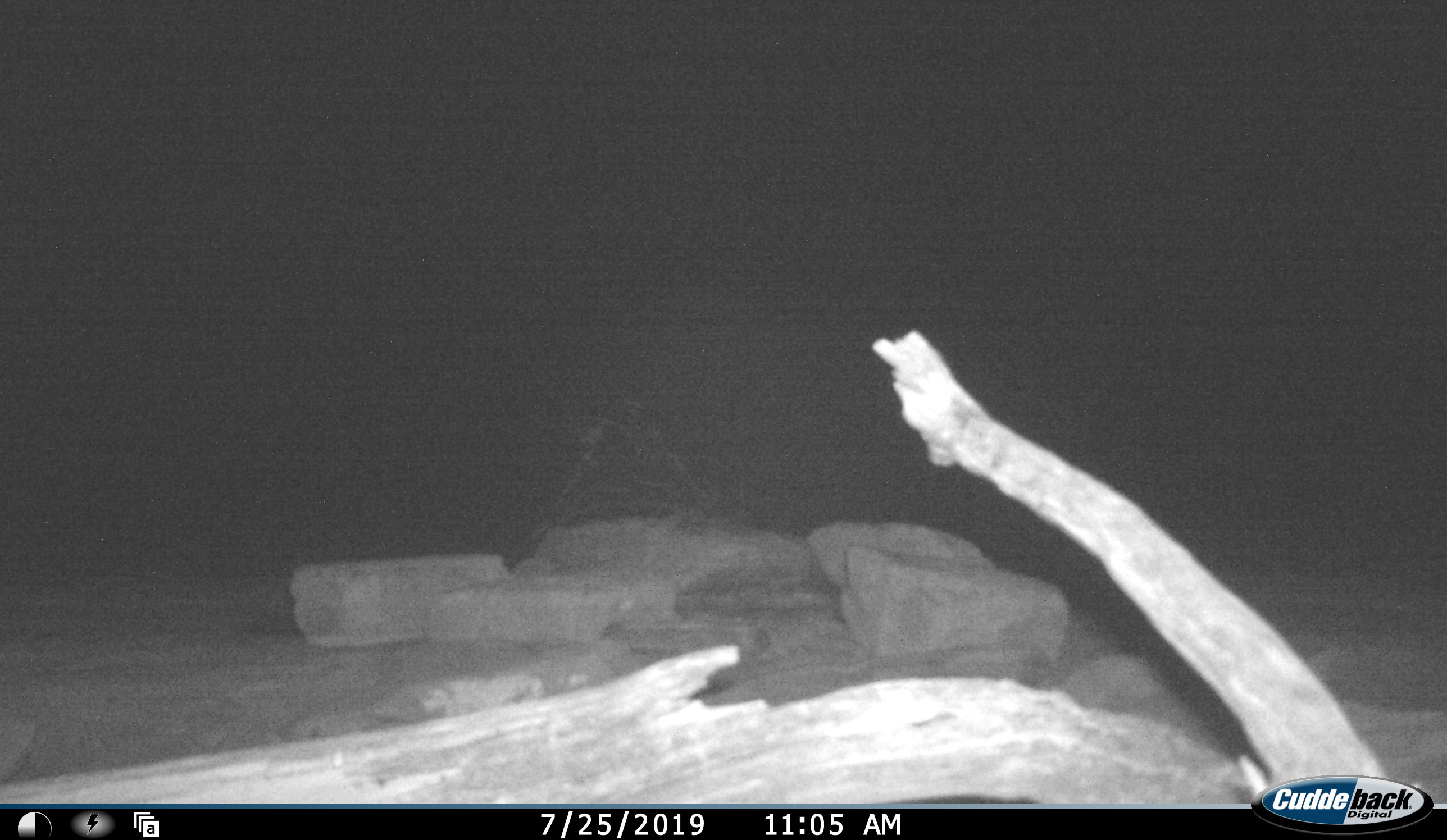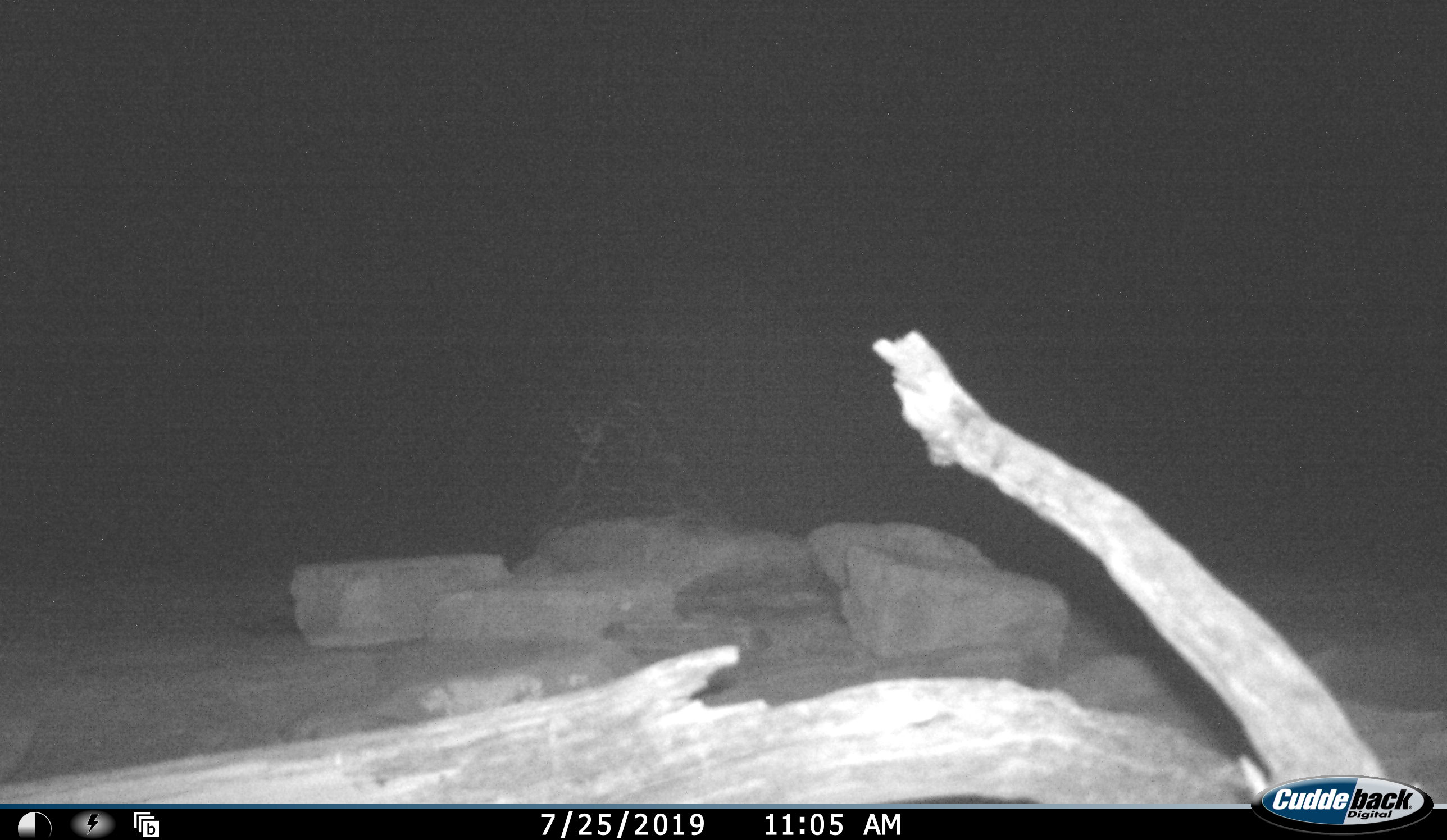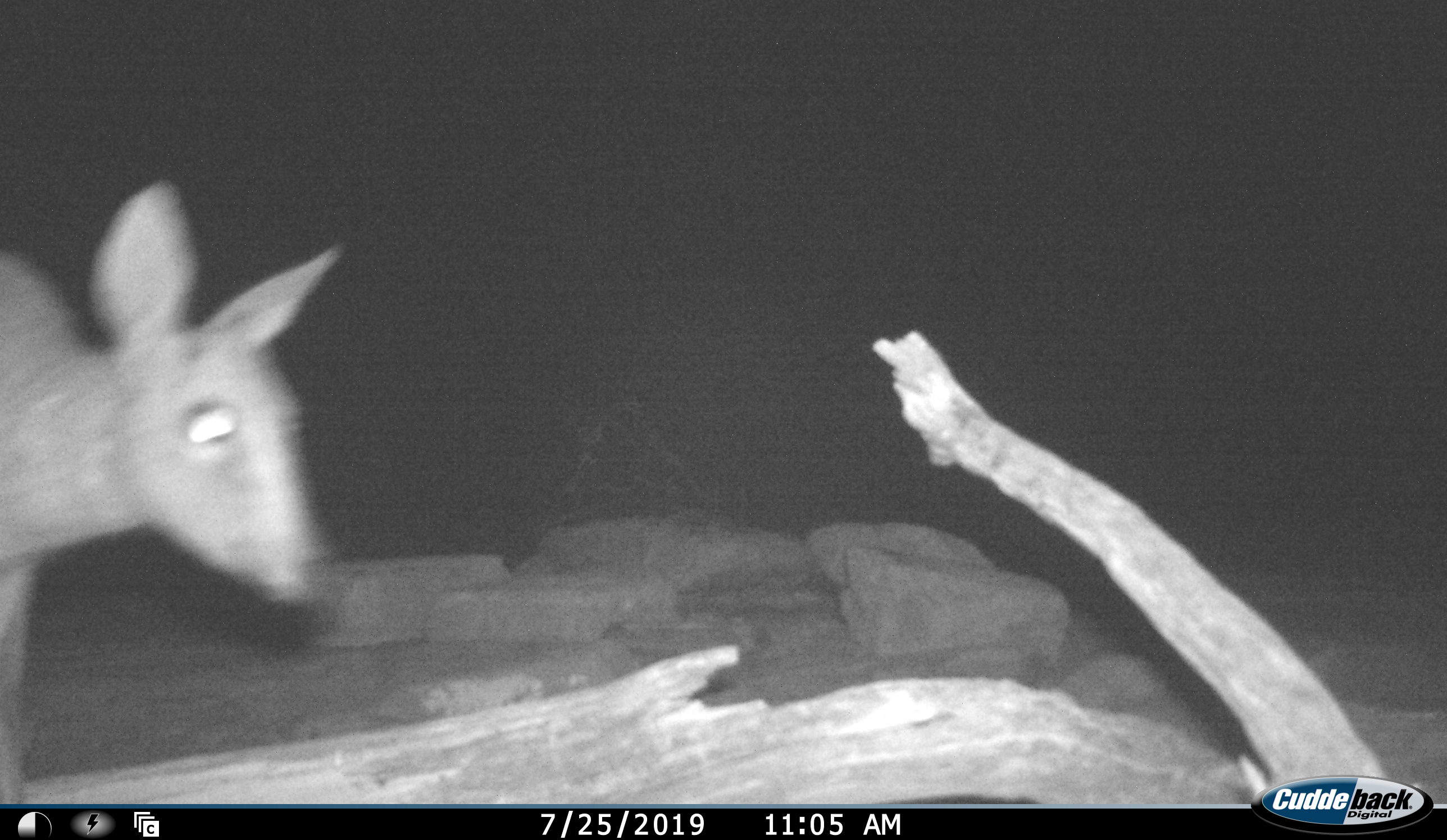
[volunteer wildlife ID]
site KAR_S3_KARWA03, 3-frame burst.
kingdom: Animalia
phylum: Chordata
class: Mammalia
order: Artiodactyla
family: Bovidae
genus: Sylvicapra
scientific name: Sylvicapra grimmia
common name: common duiker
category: duikercommongrey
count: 1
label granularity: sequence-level